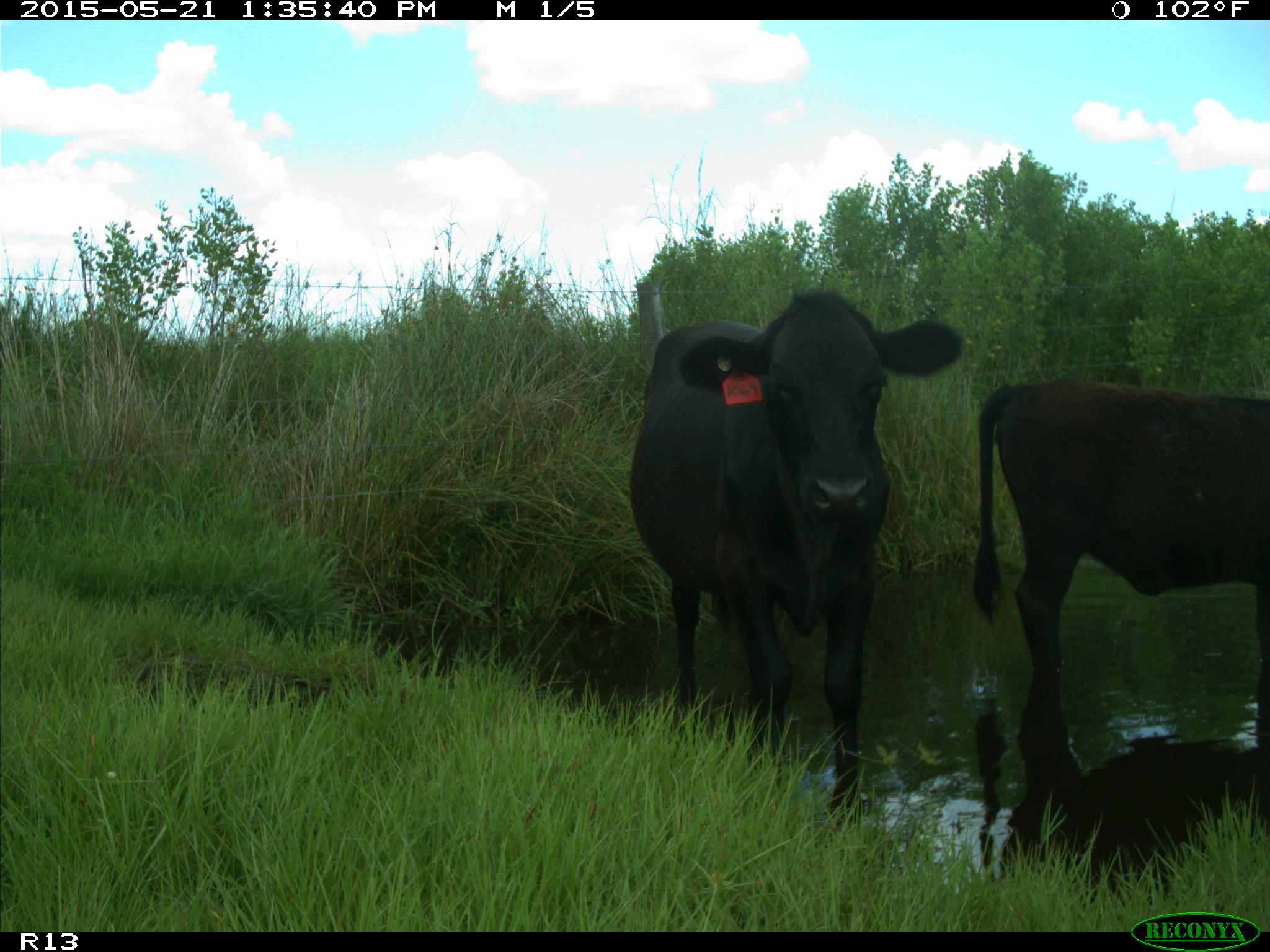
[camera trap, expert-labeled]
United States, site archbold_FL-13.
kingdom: Animalia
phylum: Chordata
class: Mammalia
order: Artiodactyla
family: Bovidae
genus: Bos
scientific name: Bos taurus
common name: domestic cow